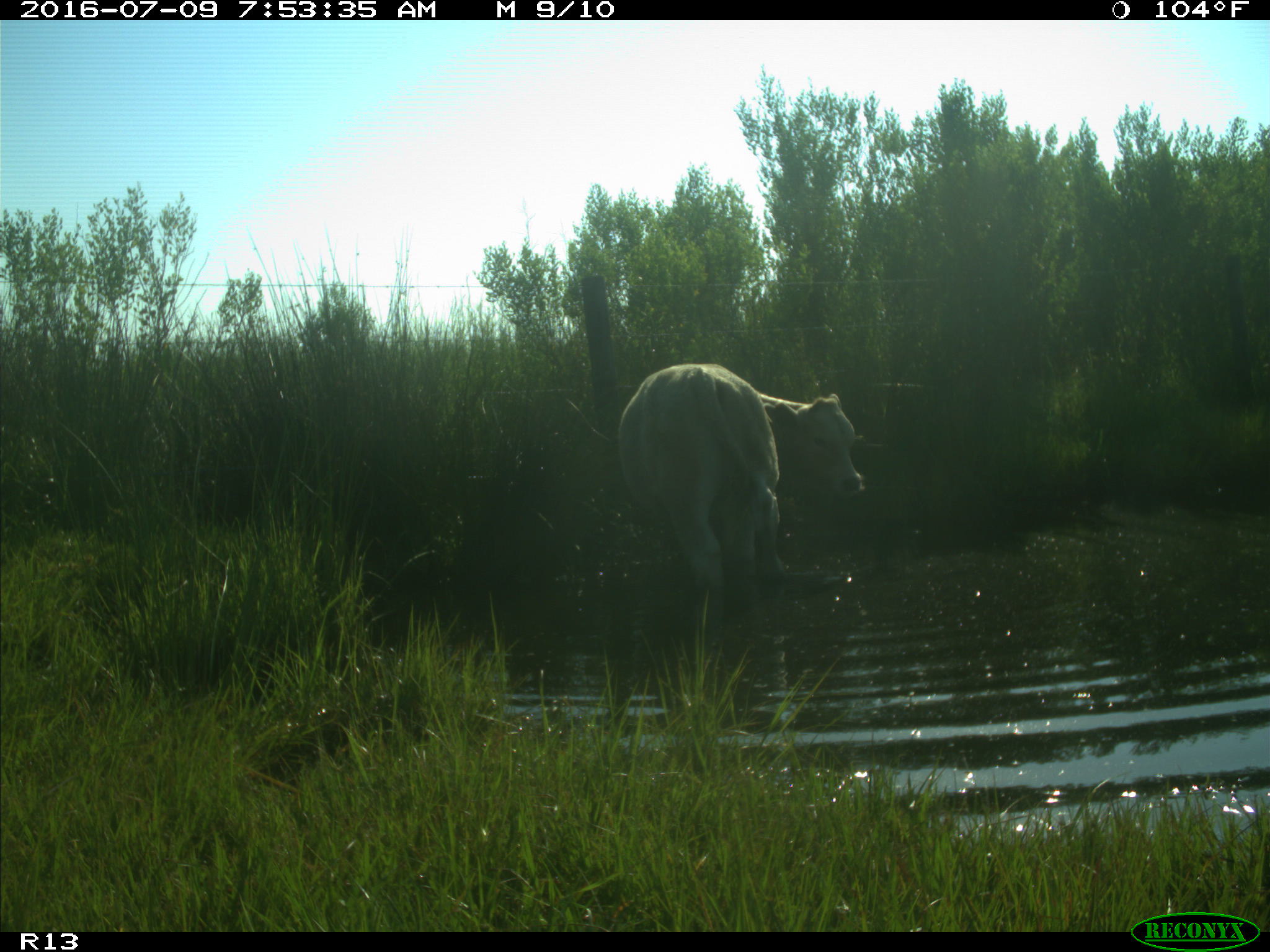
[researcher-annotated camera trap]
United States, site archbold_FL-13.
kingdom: Animalia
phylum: Chordata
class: Mammalia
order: Artiodactyla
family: Bovidae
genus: Bos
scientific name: Bos taurus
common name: domestic cow